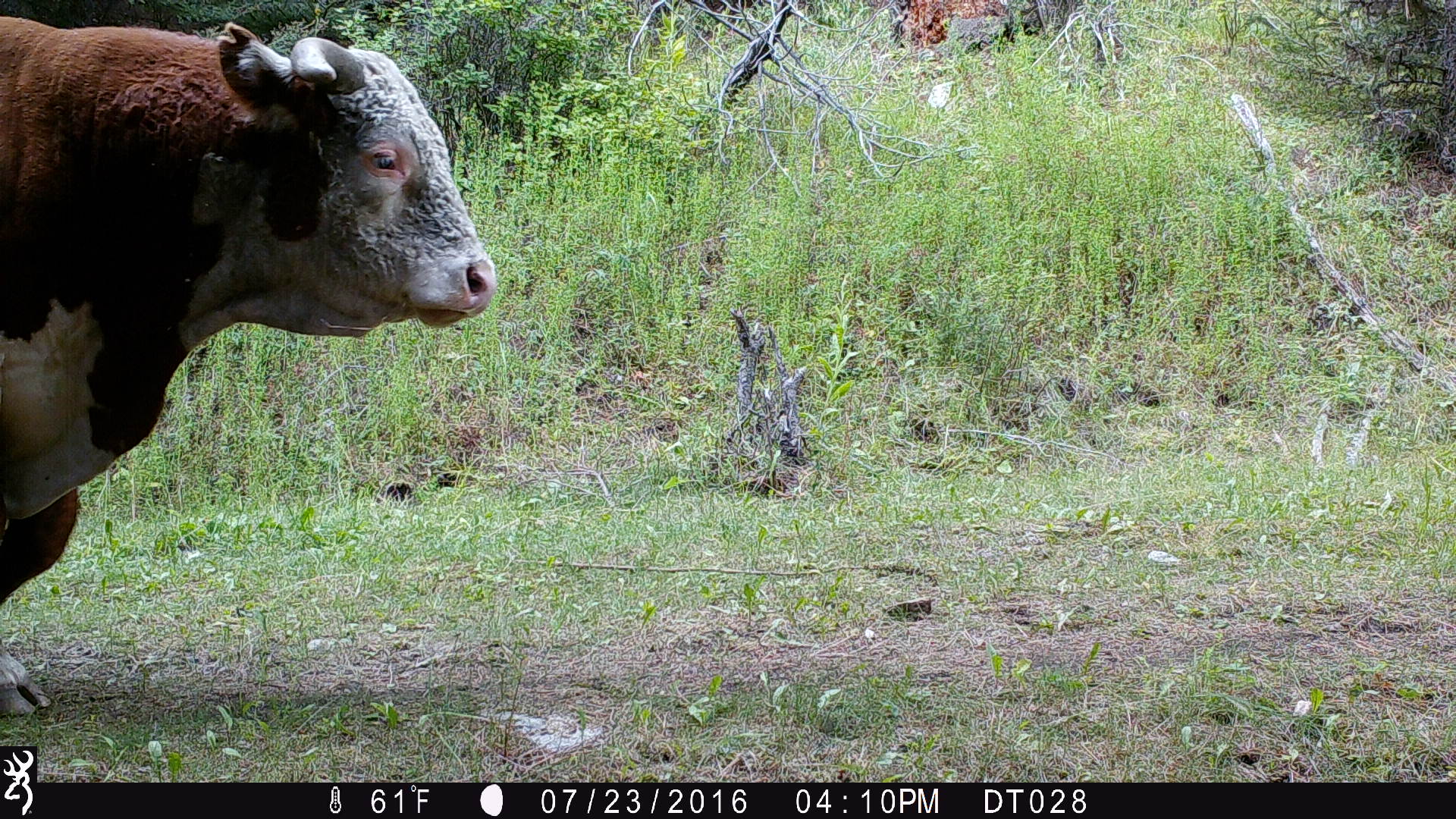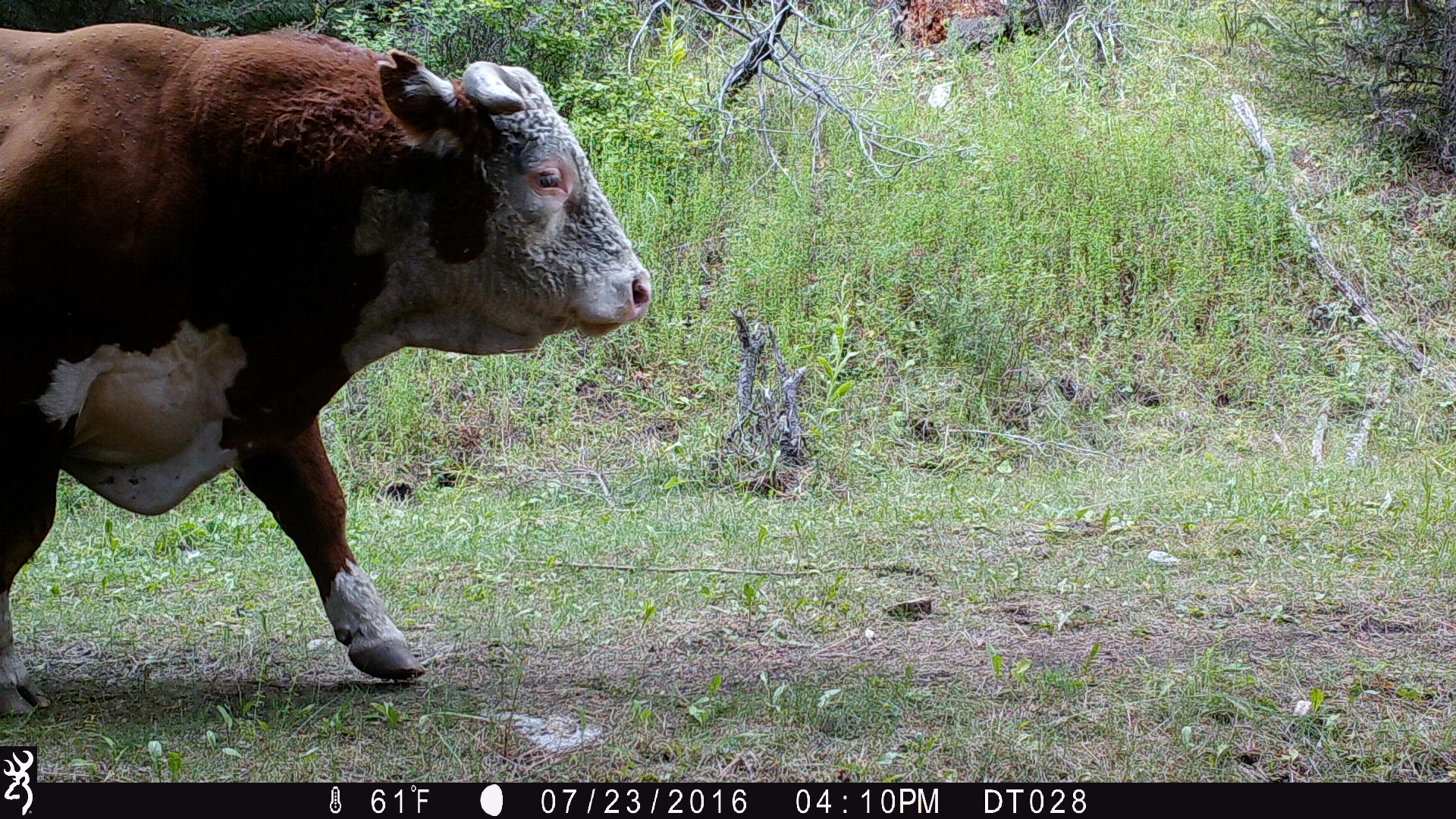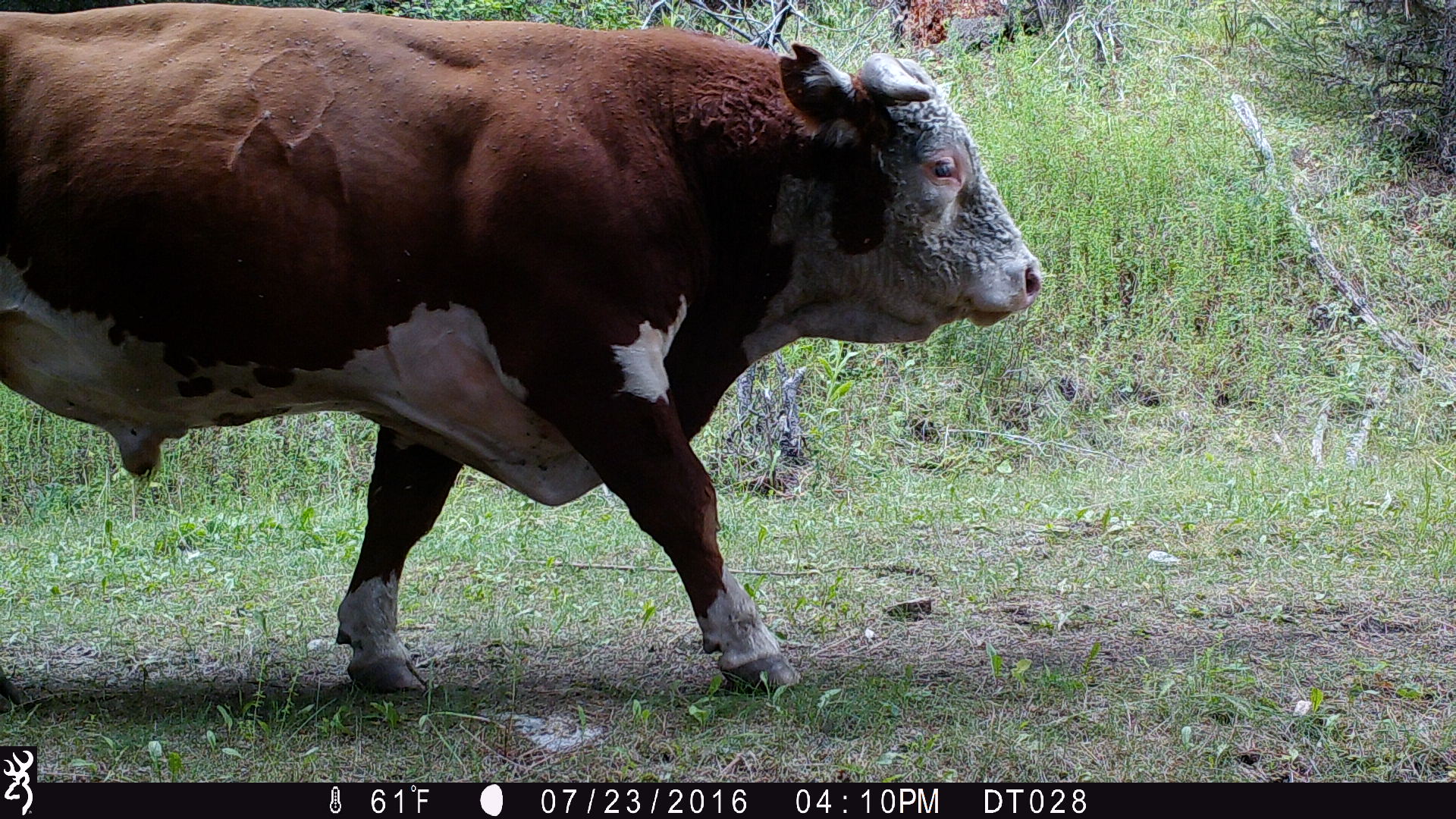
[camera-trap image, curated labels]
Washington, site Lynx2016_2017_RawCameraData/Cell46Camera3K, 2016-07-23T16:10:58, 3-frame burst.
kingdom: Animalia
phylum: Chordata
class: Mammalia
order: Artiodactyla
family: Bovidae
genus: Bos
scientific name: Bos taurus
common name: domestic cattle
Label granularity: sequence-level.